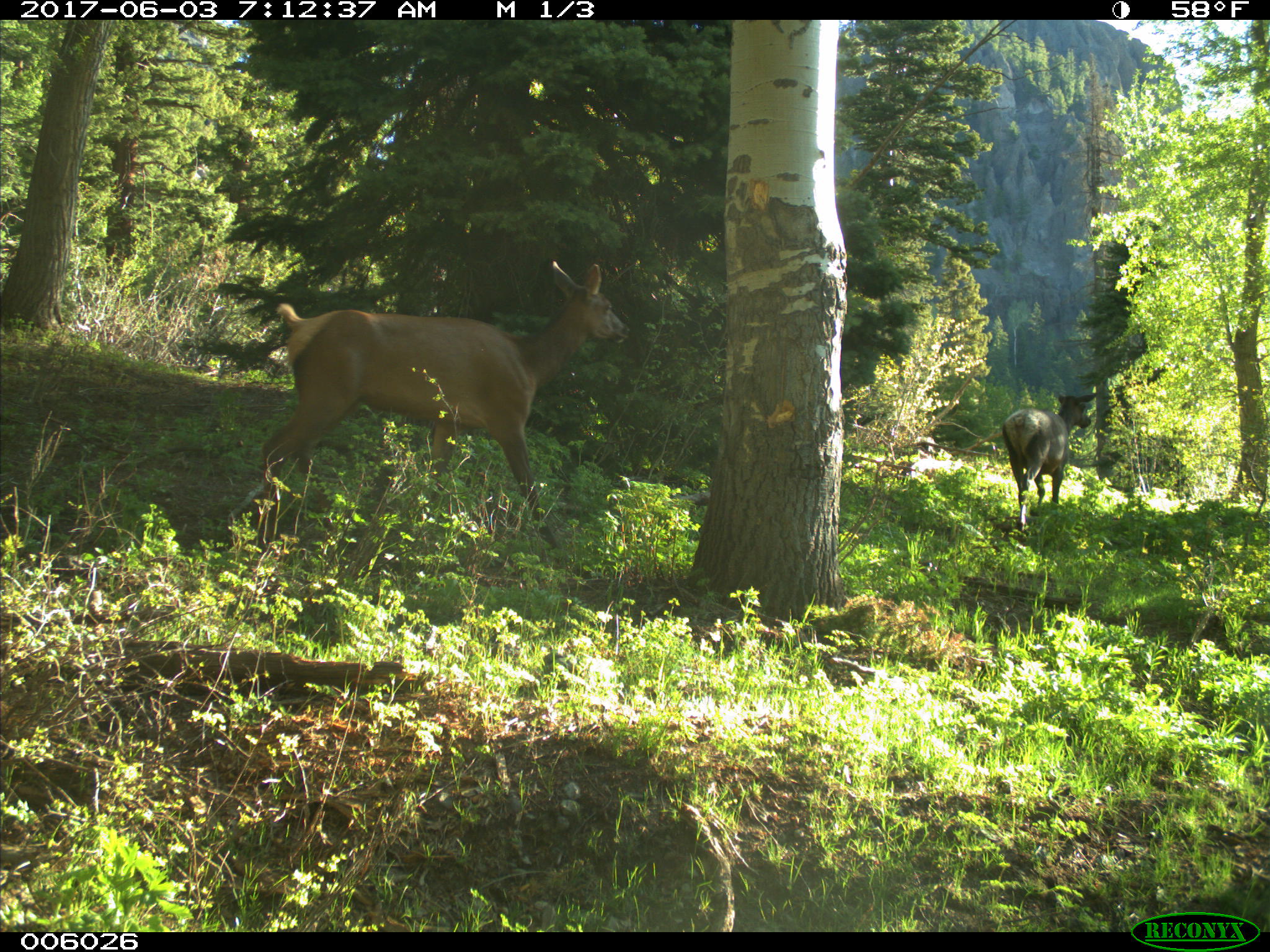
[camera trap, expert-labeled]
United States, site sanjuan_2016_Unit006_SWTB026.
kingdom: Animalia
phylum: Chordata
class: Mammalia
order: Artiodactyla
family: Cervidae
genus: Cervus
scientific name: Cervus elaphus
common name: red deer